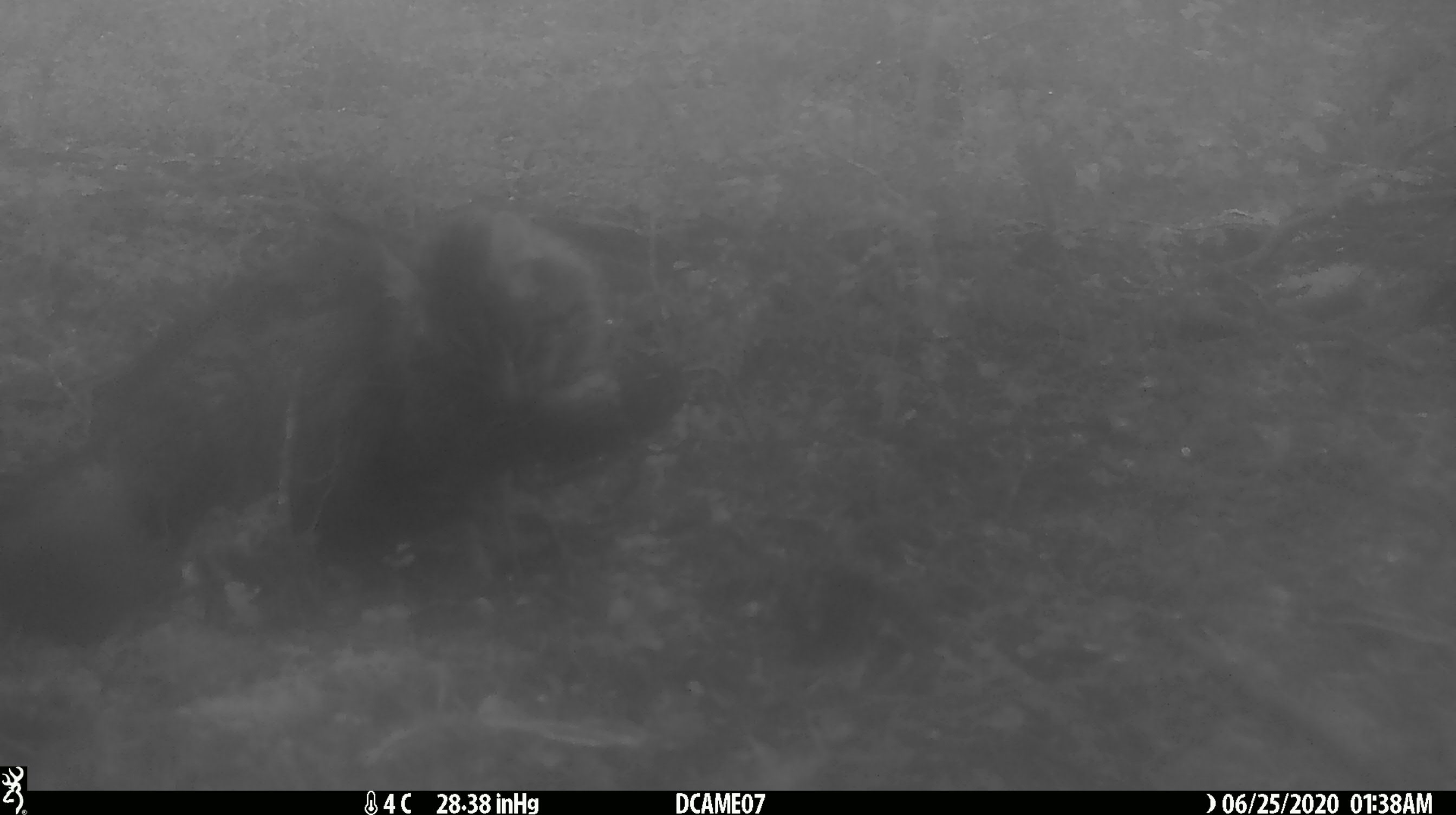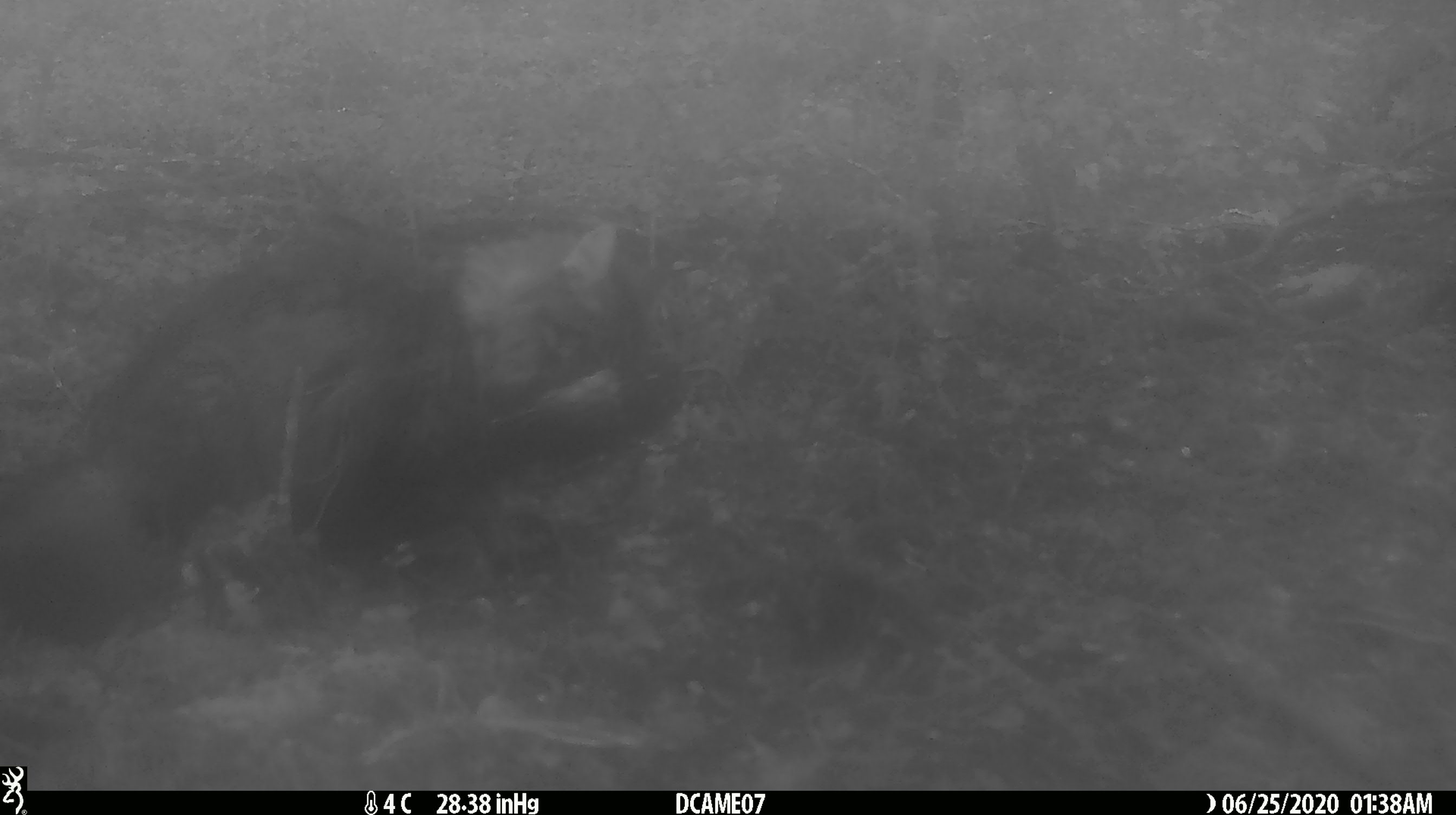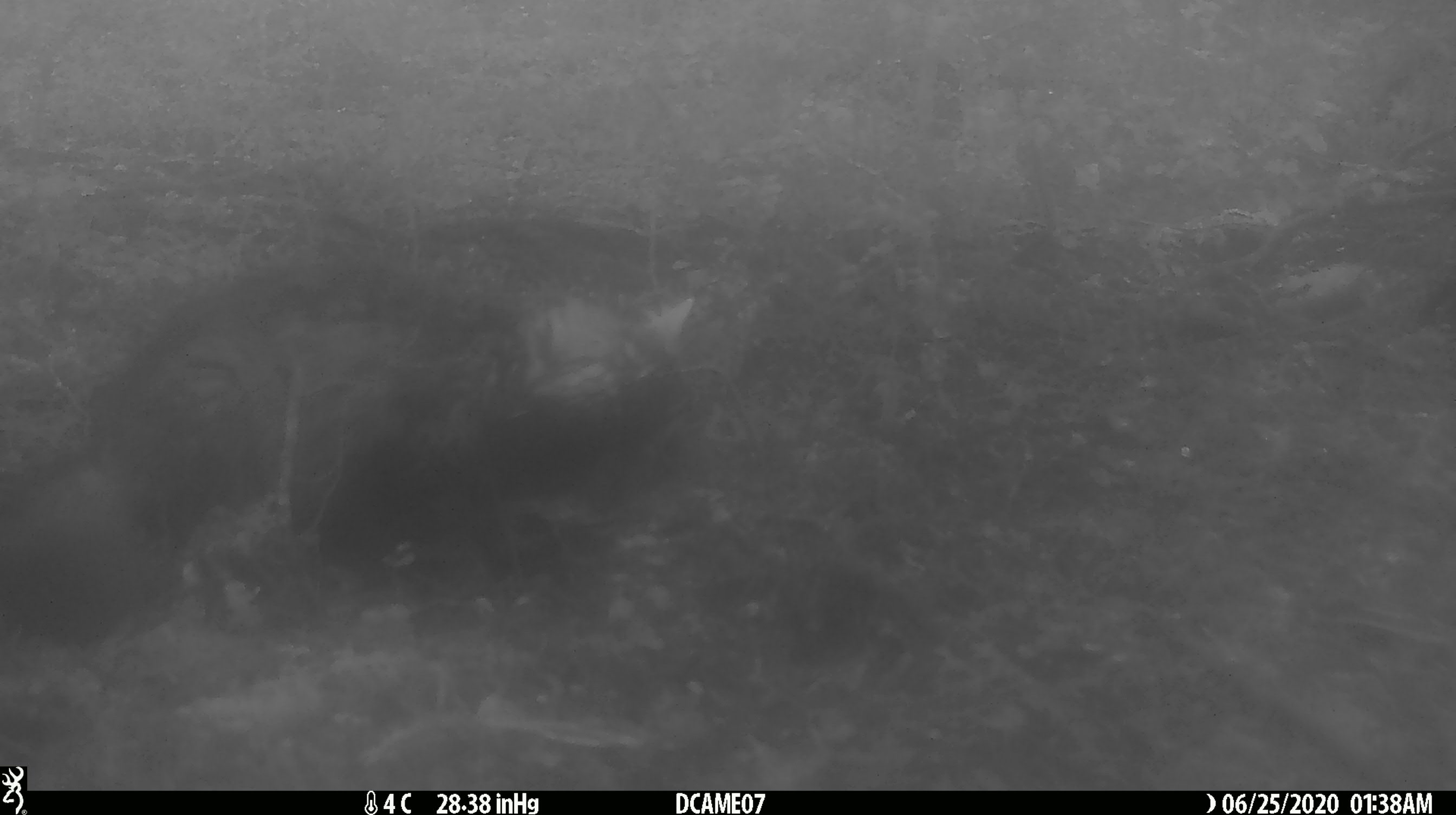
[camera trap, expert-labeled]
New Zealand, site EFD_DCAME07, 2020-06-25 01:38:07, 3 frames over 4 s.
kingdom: Animalia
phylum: Chordata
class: Mammalia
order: Carnivora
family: Felidae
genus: Felis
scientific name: Felis catus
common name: domestic cat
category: cat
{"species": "cat (domestic cat) (Felis catus)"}